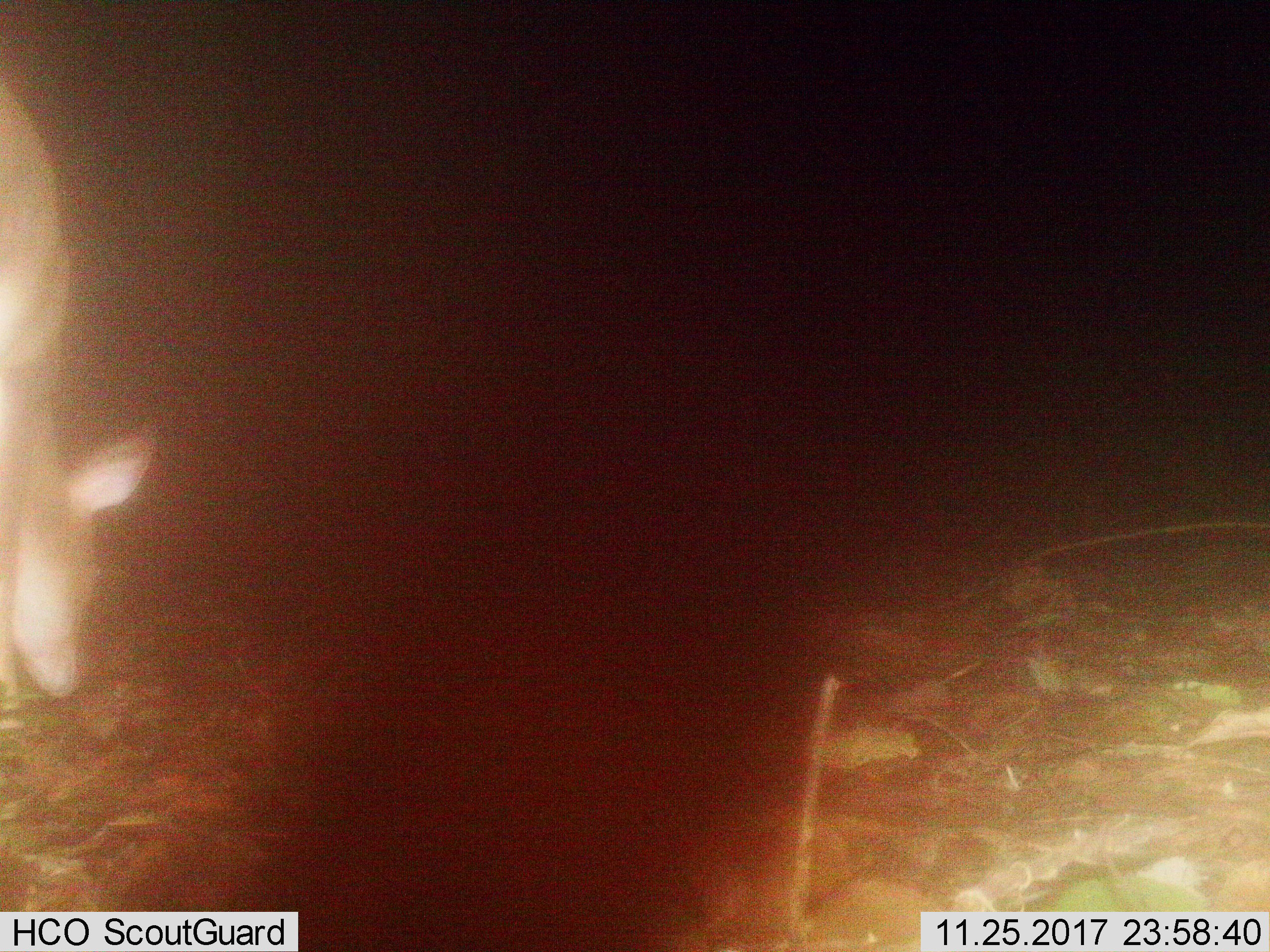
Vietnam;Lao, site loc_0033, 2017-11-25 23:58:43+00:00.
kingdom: Animalia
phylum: Chordata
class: Mammalia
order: Artiodactyla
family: Cervidae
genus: Rusa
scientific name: Rusa unicolor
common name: sambar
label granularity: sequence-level